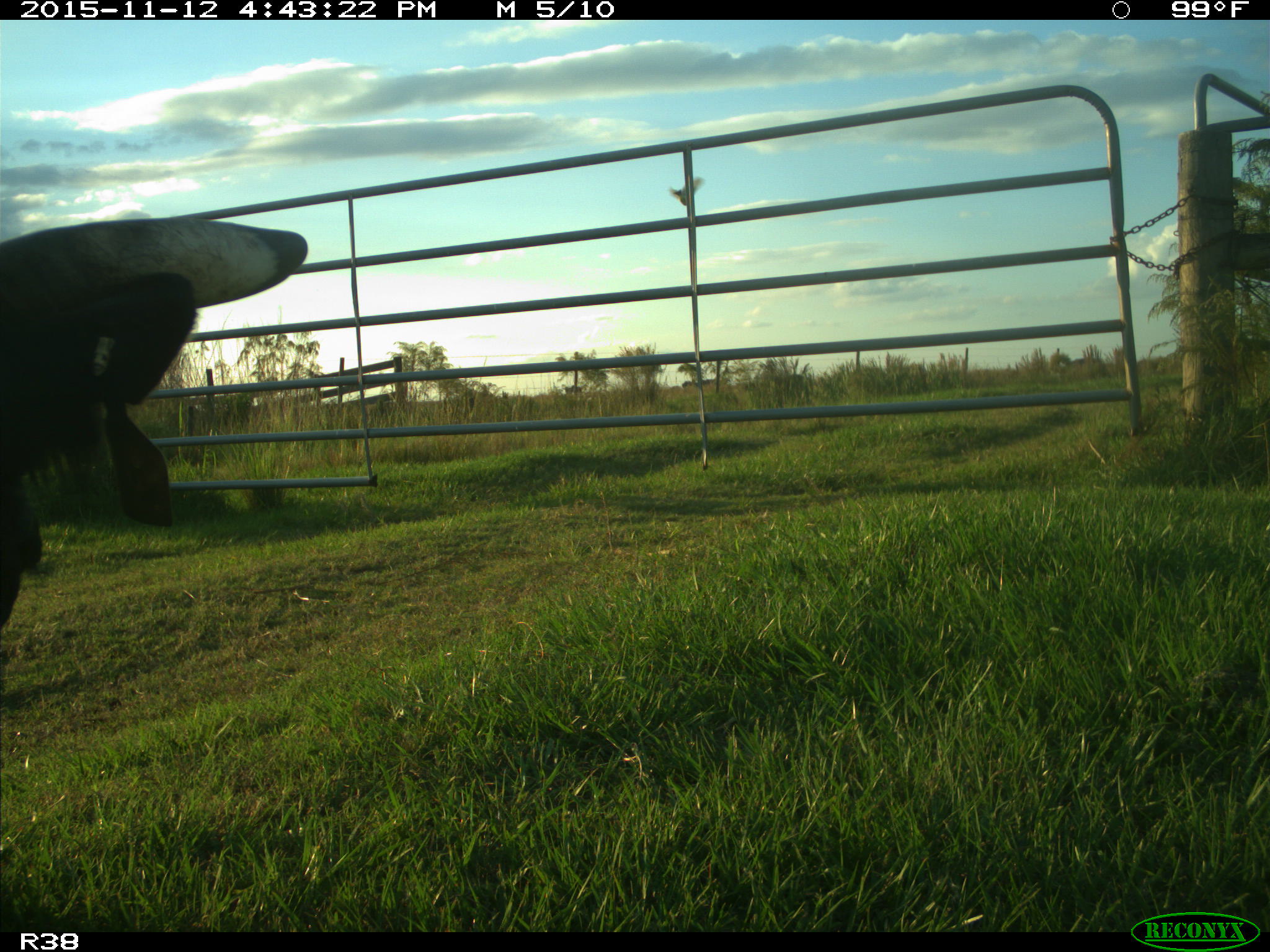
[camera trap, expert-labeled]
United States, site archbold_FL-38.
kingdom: Animalia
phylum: Chordata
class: Mammalia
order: Artiodactyla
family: Bovidae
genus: Bos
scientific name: Bos taurus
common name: domestic cow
Bos taurus (domestic cow).